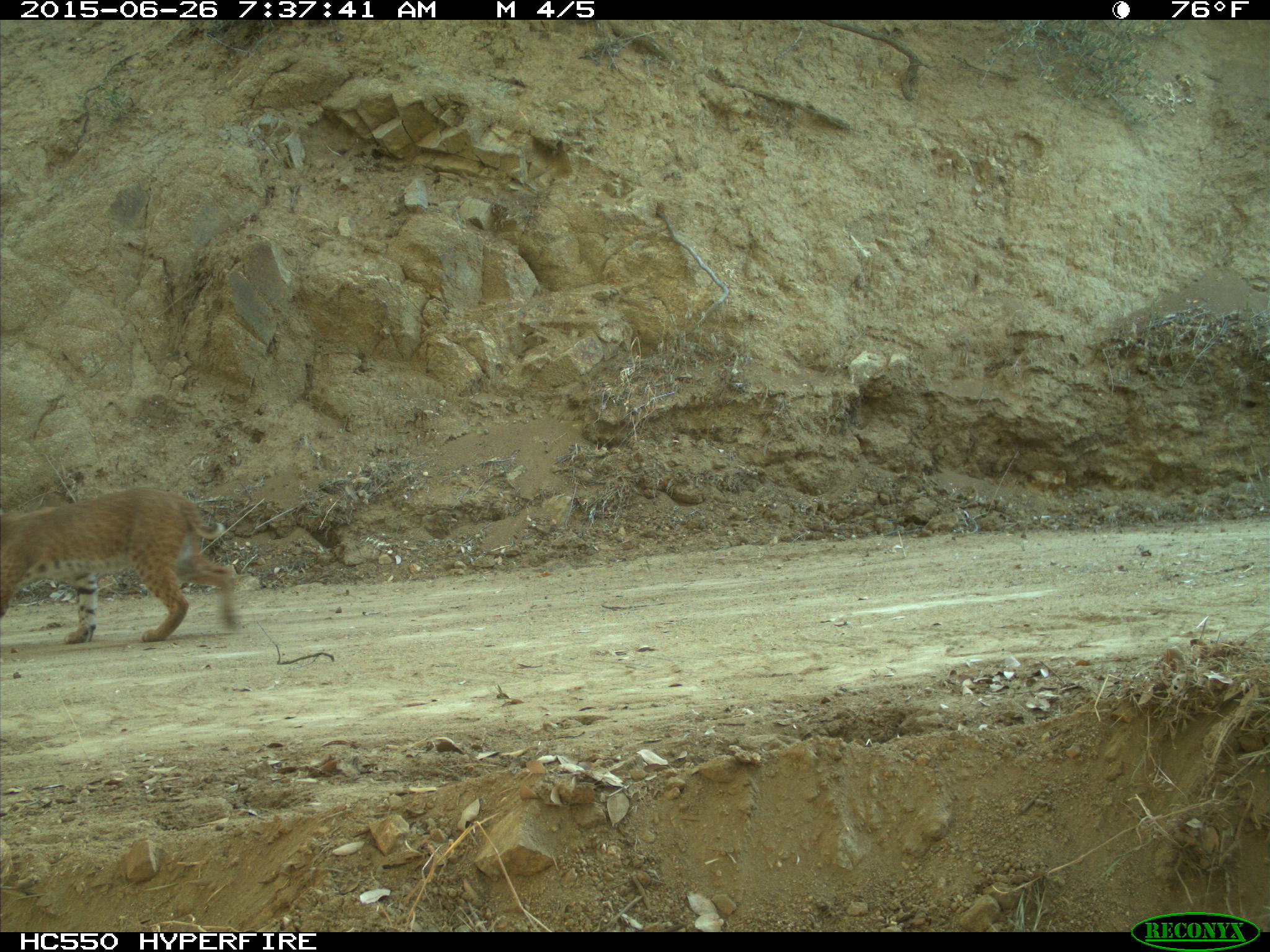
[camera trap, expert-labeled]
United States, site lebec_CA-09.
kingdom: Animalia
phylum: Chordata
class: Mammalia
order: Carnivora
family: Felidae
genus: Lynx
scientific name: Lynx rufus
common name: bobcat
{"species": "Lynx rufus (bobcat)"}